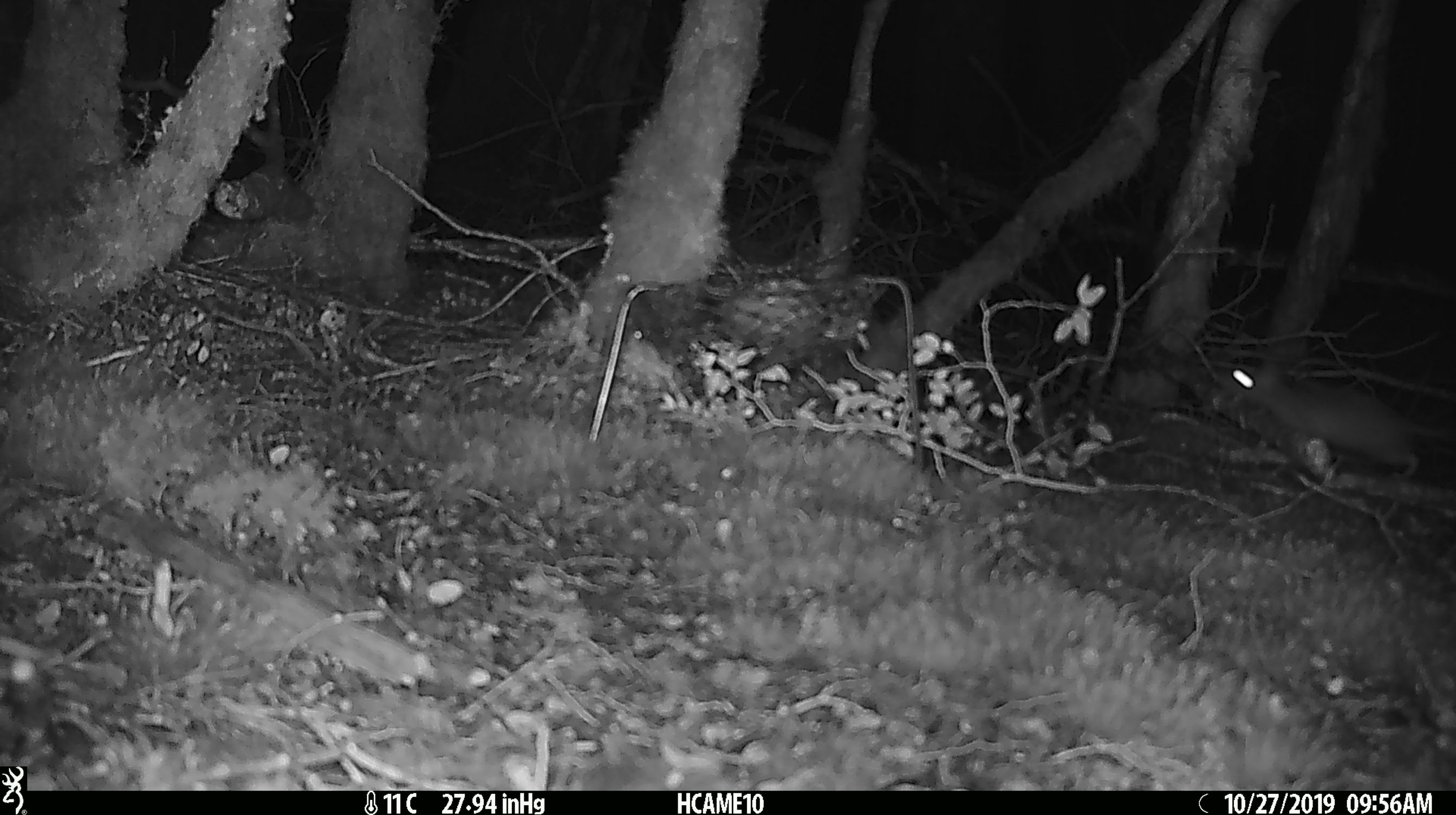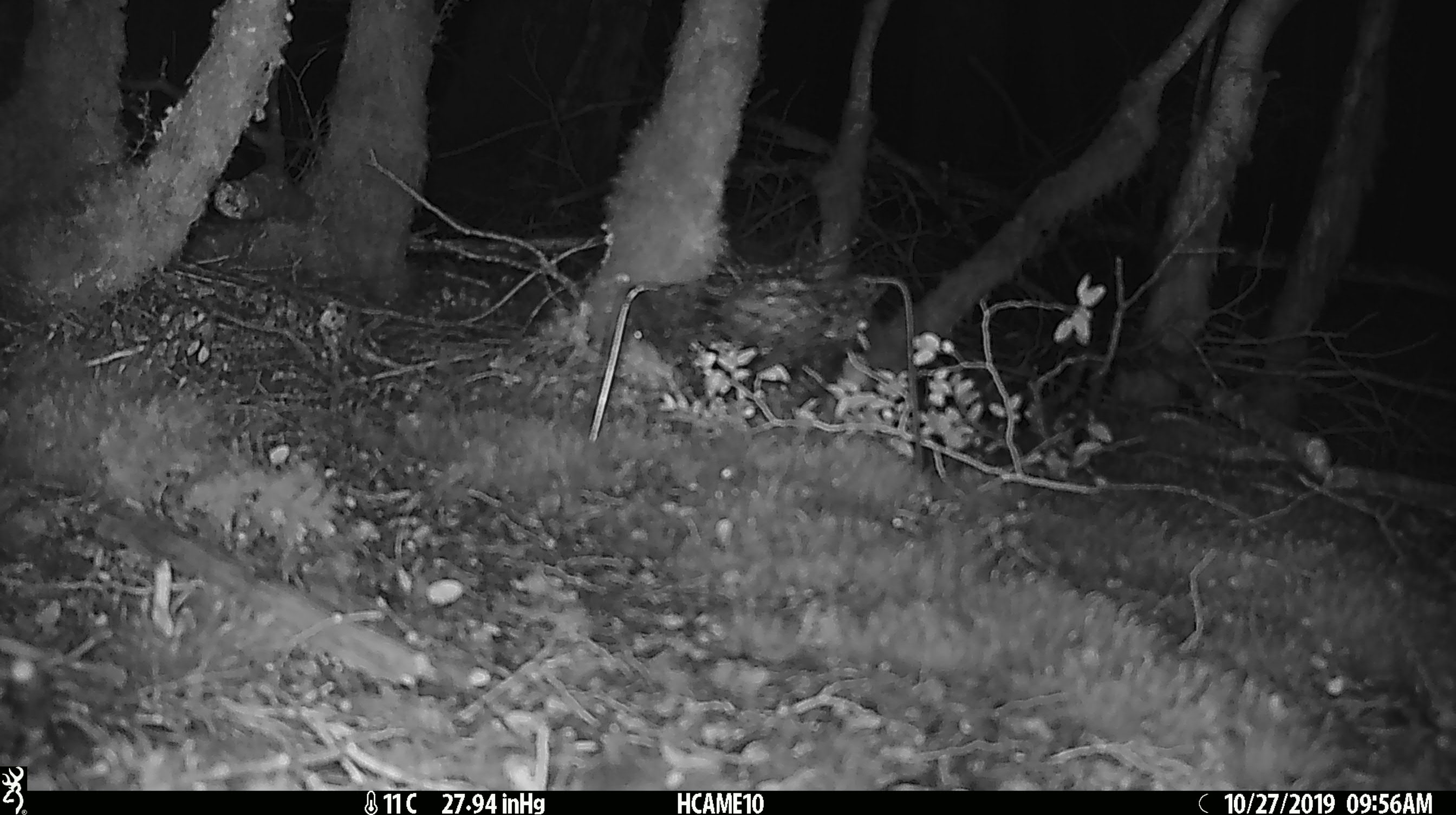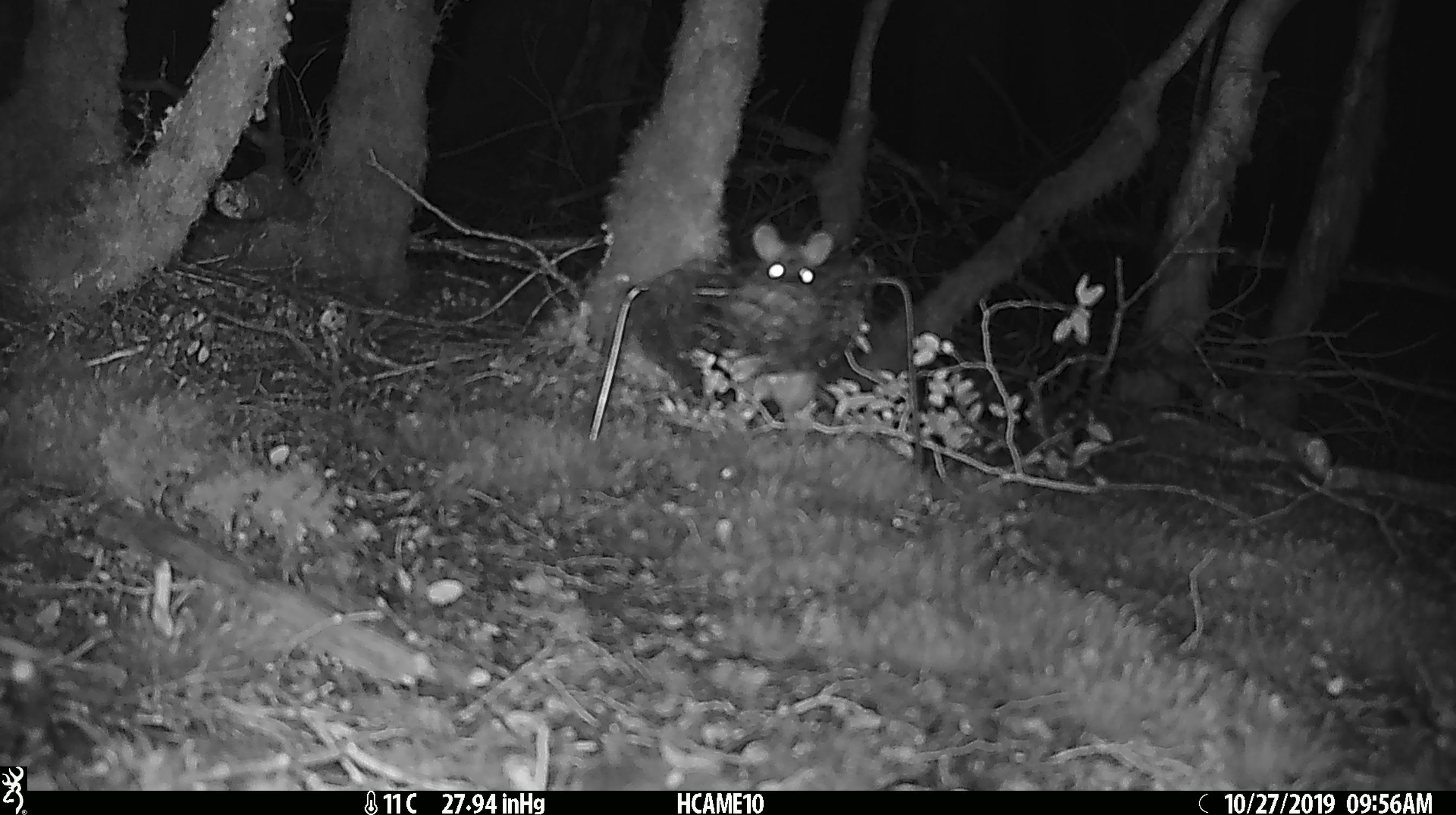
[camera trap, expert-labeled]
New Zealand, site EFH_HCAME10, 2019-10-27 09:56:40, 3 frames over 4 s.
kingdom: Animalia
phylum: Chordata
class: Mammalia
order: Rodentia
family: Muridae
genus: Mus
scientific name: Mus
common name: mouse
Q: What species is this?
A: Mouse (Mus).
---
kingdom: Animalia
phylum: Chordata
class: Mammalia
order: Rodentia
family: Muridae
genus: Rattus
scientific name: Rattus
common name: rat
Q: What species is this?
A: Rat (Rattus).